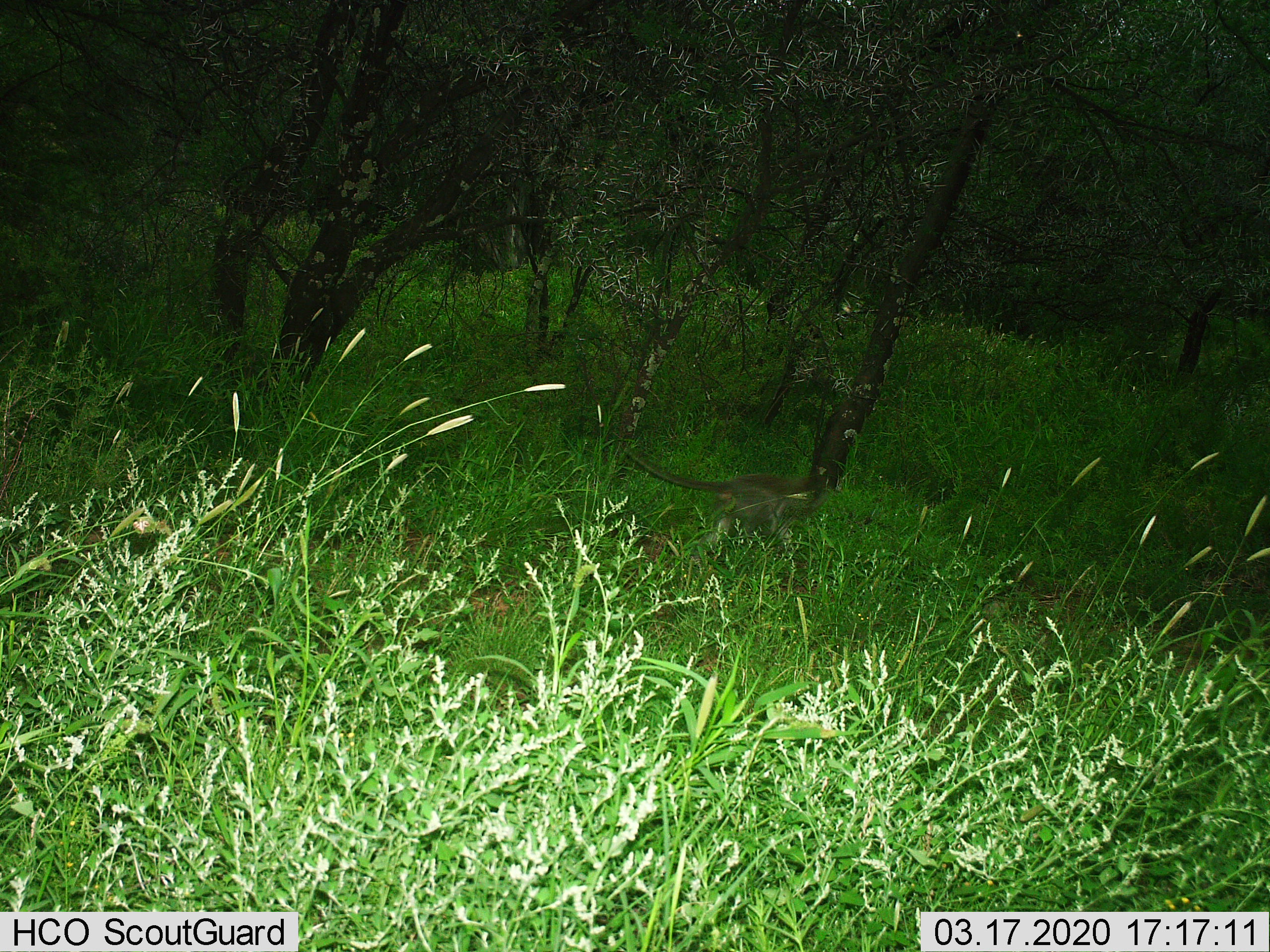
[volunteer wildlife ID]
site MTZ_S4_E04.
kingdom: Animalia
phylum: Chordata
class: Mammalia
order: Primates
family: Cercopithecidae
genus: Chlorocebus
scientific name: Chlorocebus pygerythrus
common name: vervet monkey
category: monkeyvervet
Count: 1.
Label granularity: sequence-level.